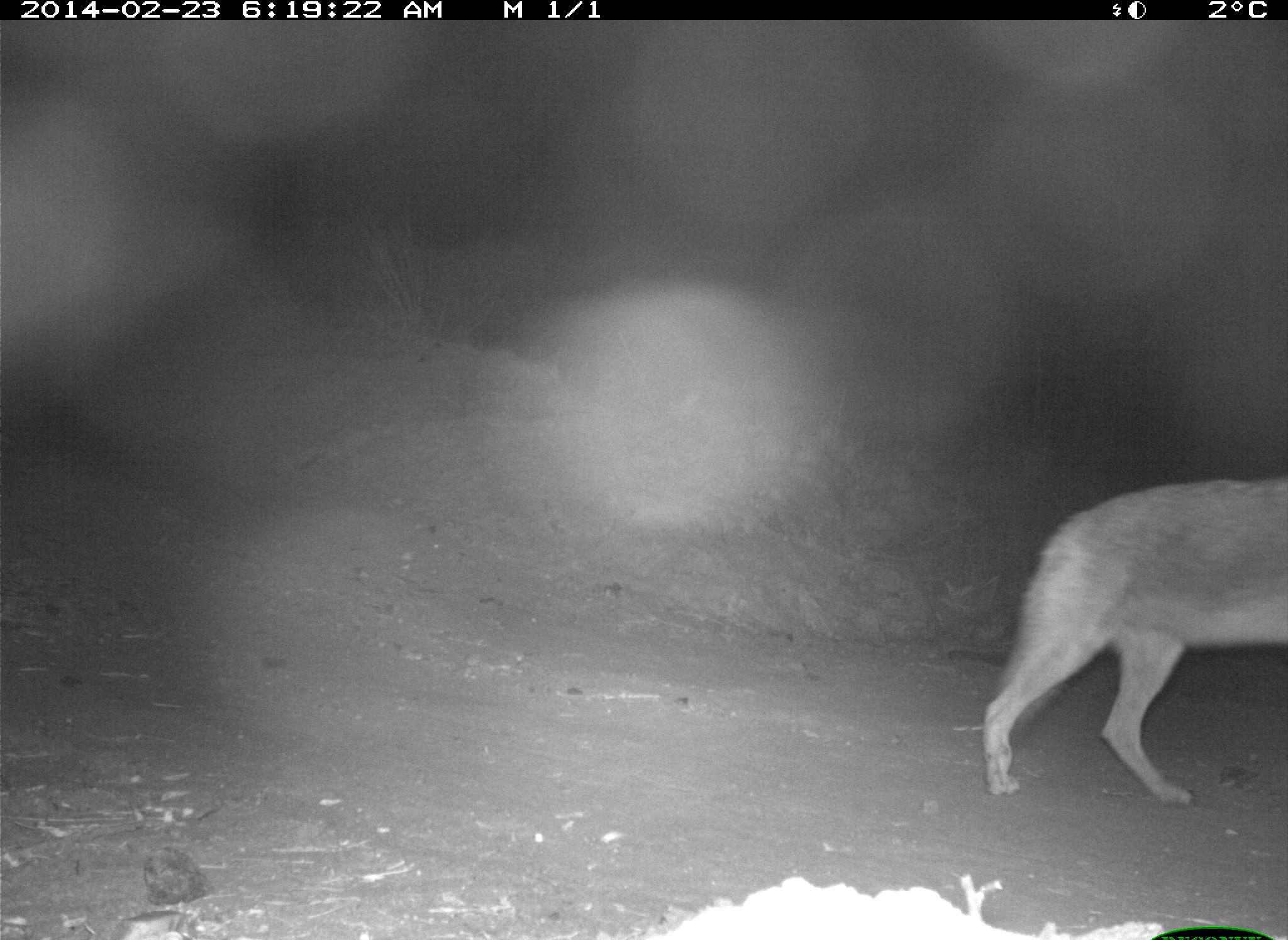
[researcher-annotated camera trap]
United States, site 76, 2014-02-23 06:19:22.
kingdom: Animalia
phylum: Chordata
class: Mammalia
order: Carnivora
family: Canidae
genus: Canis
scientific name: Canis latrans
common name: coyote